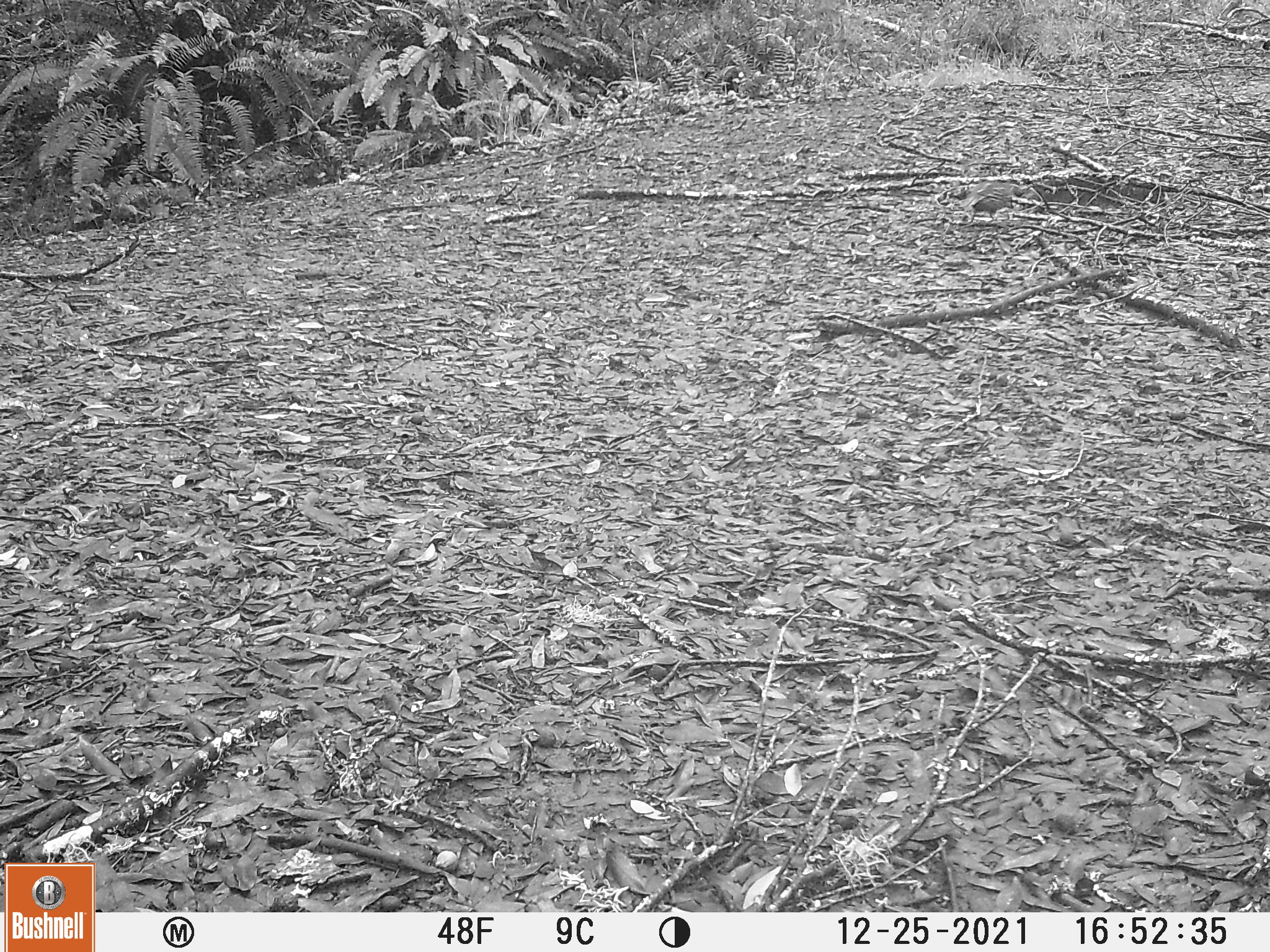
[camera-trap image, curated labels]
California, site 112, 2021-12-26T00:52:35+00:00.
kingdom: Animalia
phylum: Chordata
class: Aves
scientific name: Aves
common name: bird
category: unknown bird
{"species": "unknown bird (bird) (Aves)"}